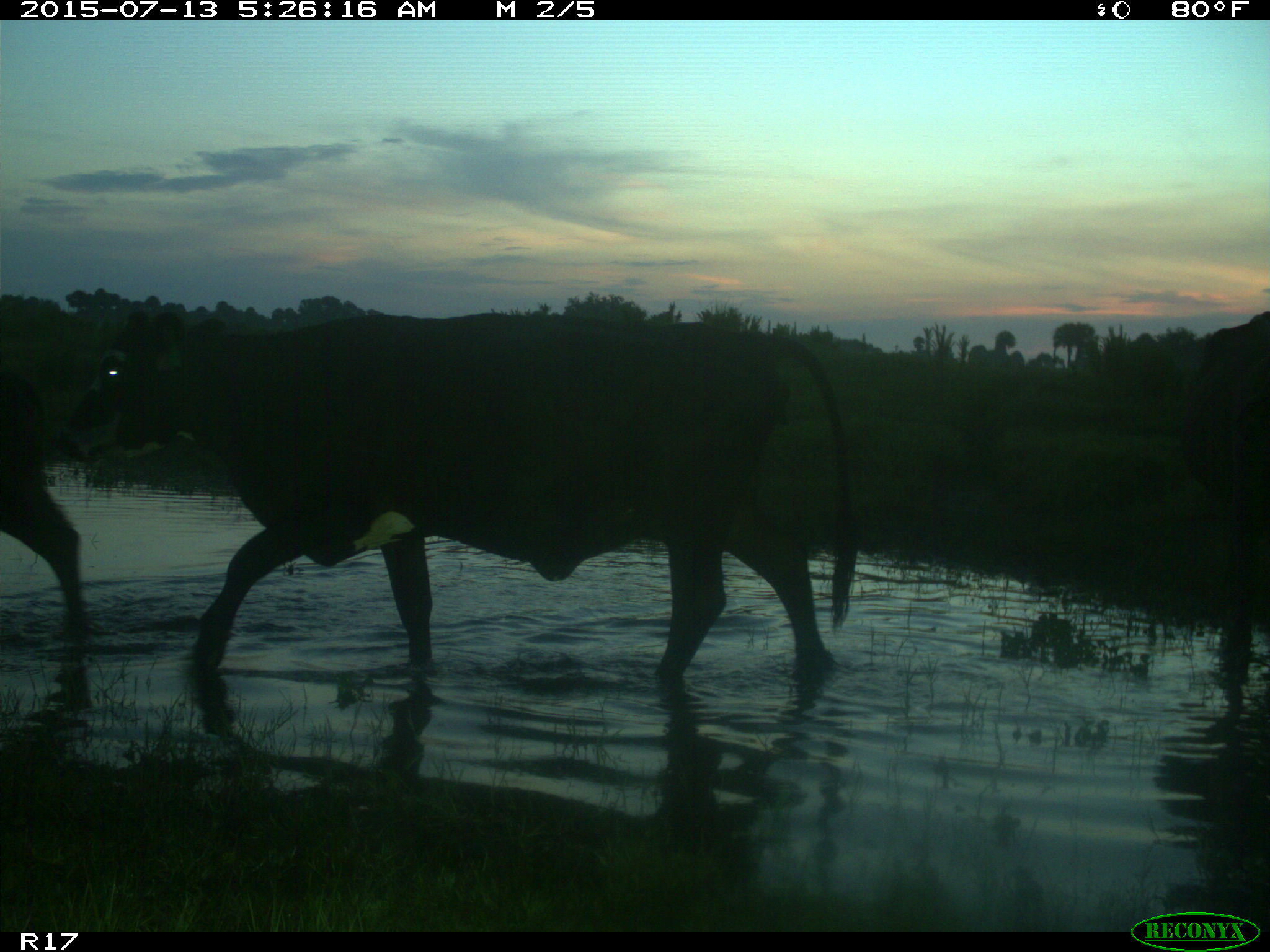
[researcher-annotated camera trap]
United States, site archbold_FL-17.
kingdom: Animalia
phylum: Chordata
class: Mammalia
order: Artiodactyla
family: Bovidae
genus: Bos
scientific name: Bos taurus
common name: domestic cow